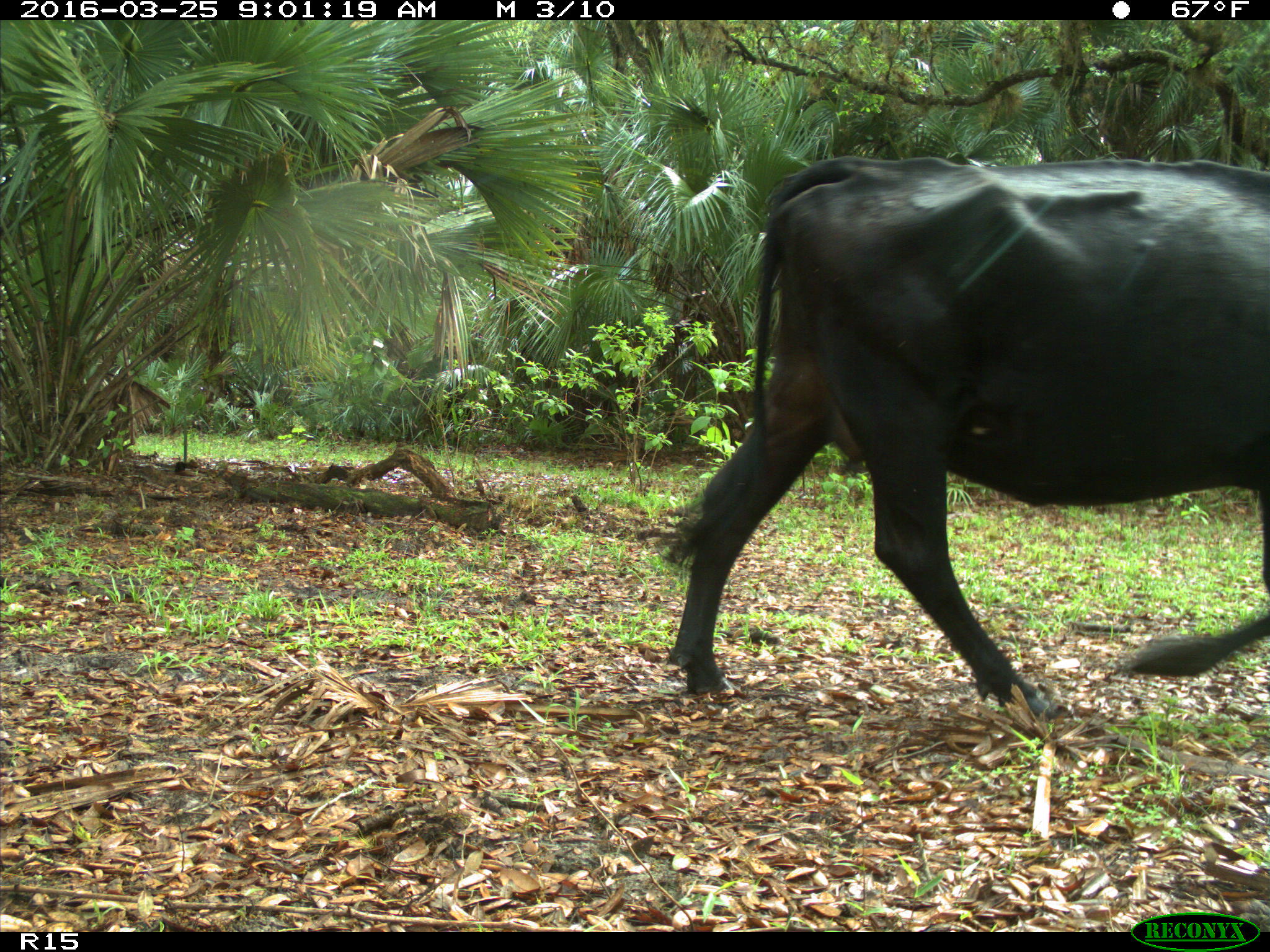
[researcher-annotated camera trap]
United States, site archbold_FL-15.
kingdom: Animalia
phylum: Chordata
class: Mammalia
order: Artiodactyla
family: Bovidae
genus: Bos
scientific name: Bos taurus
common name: domestic cow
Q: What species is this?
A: Bos taurus (domestic cow).